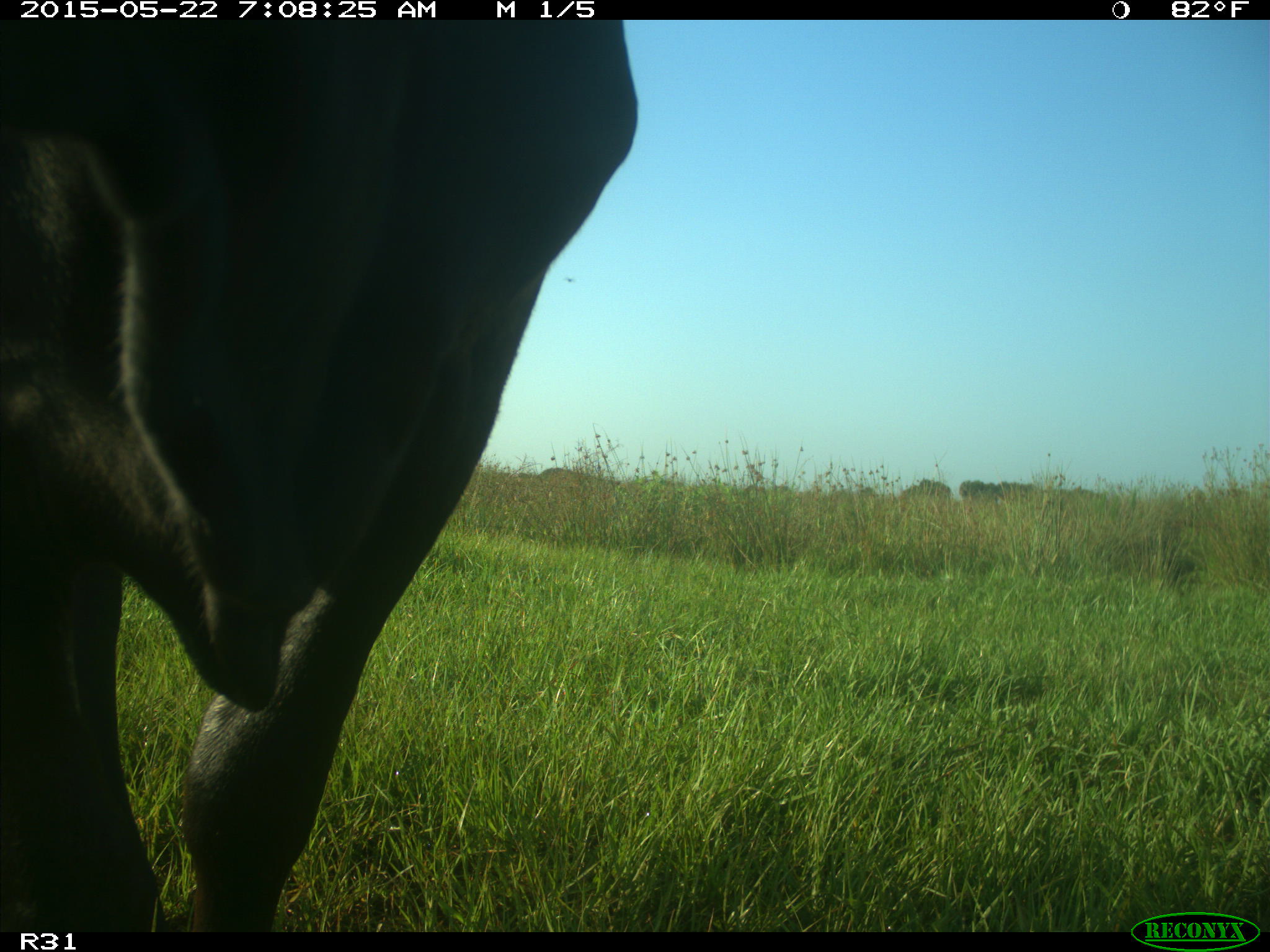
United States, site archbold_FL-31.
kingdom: Animalia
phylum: Chordata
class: Mammalia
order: Artiodactyla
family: Bovidae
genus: Bos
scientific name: Bos taurus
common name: domestic cow